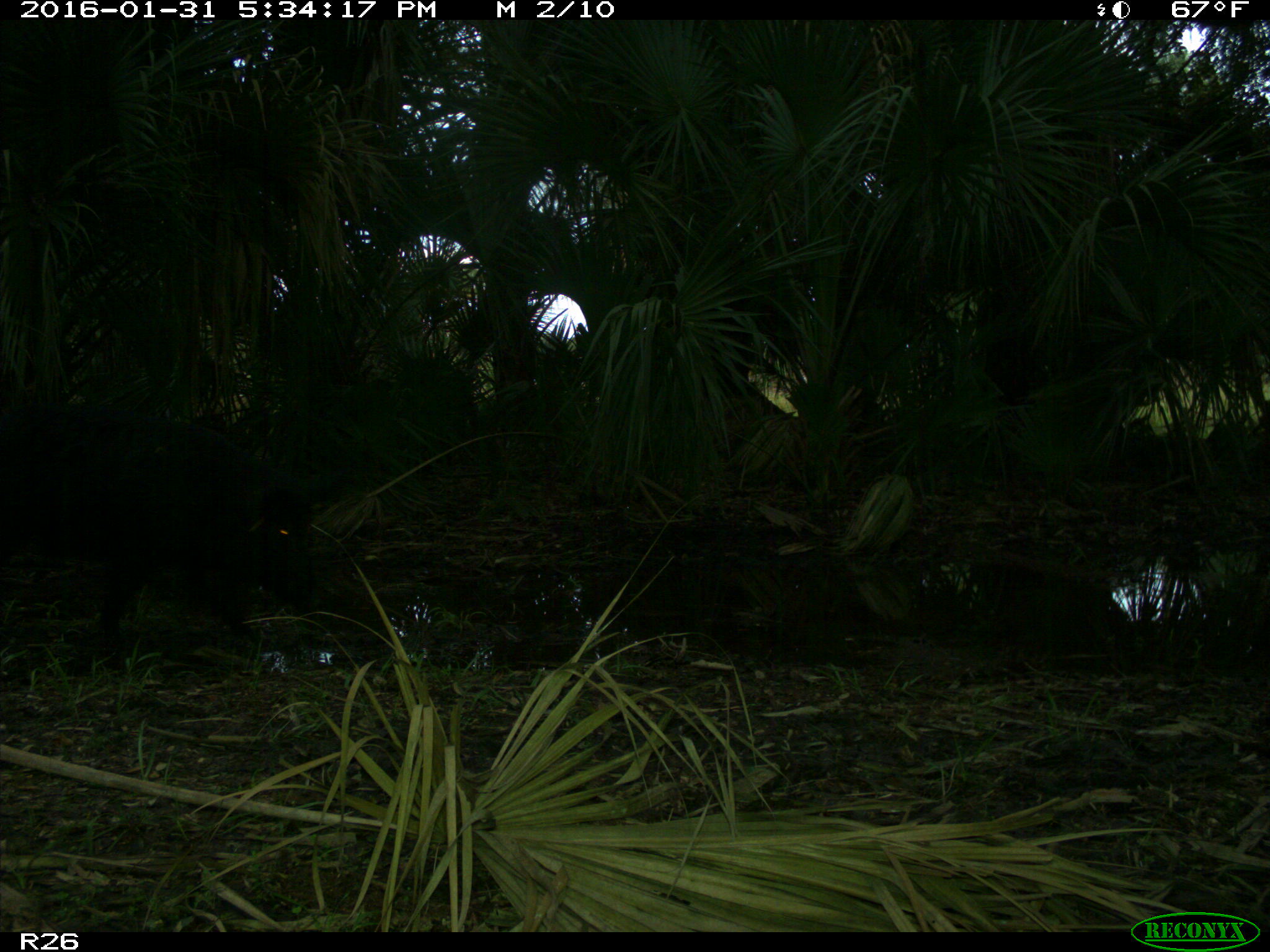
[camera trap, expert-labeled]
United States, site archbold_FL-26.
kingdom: Animalia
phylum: Chordata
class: Mammalia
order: Artiodactyla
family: Suidae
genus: Sus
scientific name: Sus scrofa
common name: wild boar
Sus scrofa (wild boar).